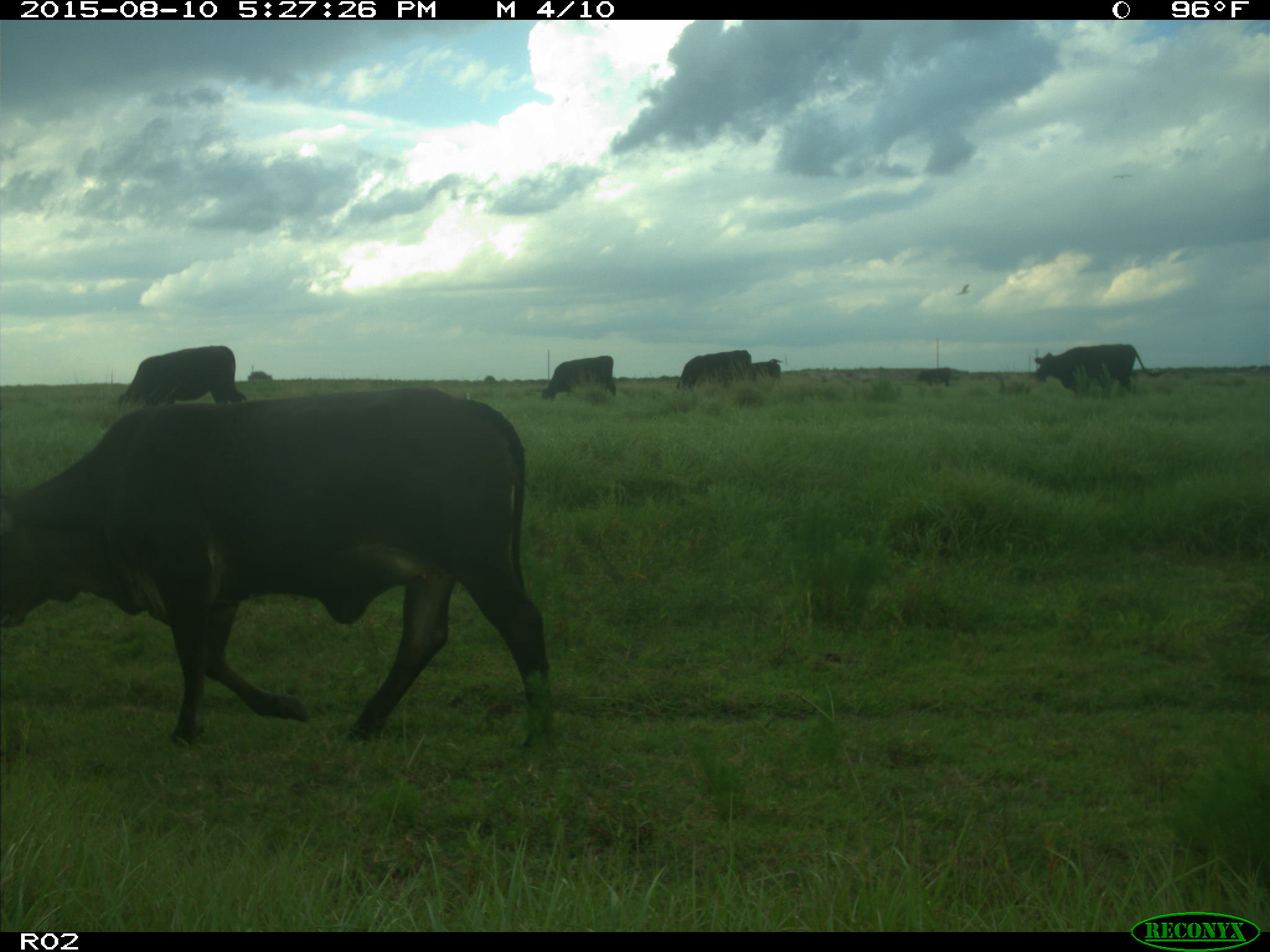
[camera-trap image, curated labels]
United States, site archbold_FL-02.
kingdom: Animalia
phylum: Chordata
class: Mammalia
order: Artiodactyla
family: Bovidae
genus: Bos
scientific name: Bos taurus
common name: domestic cow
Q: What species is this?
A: Bos taurus (domestic cow).